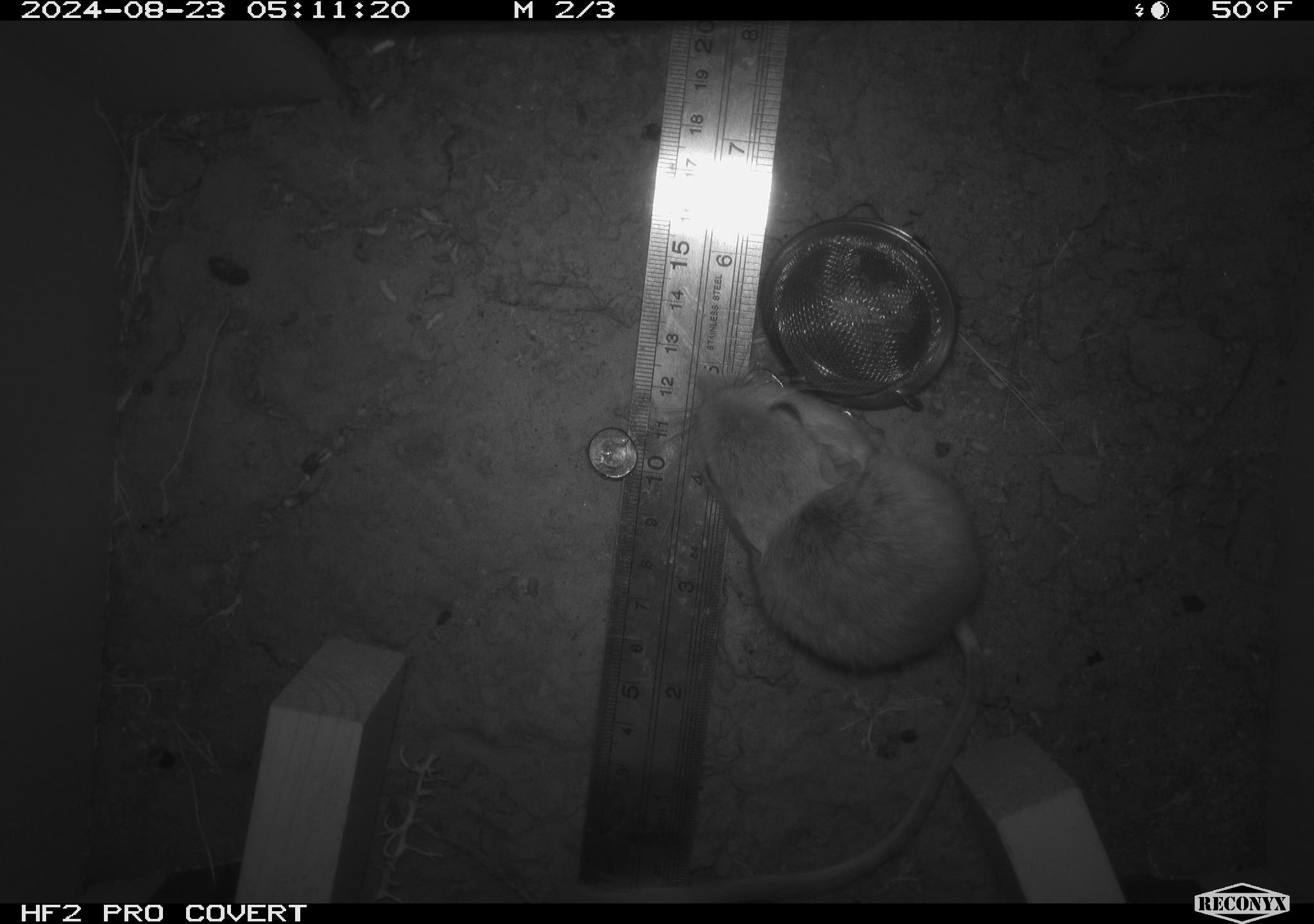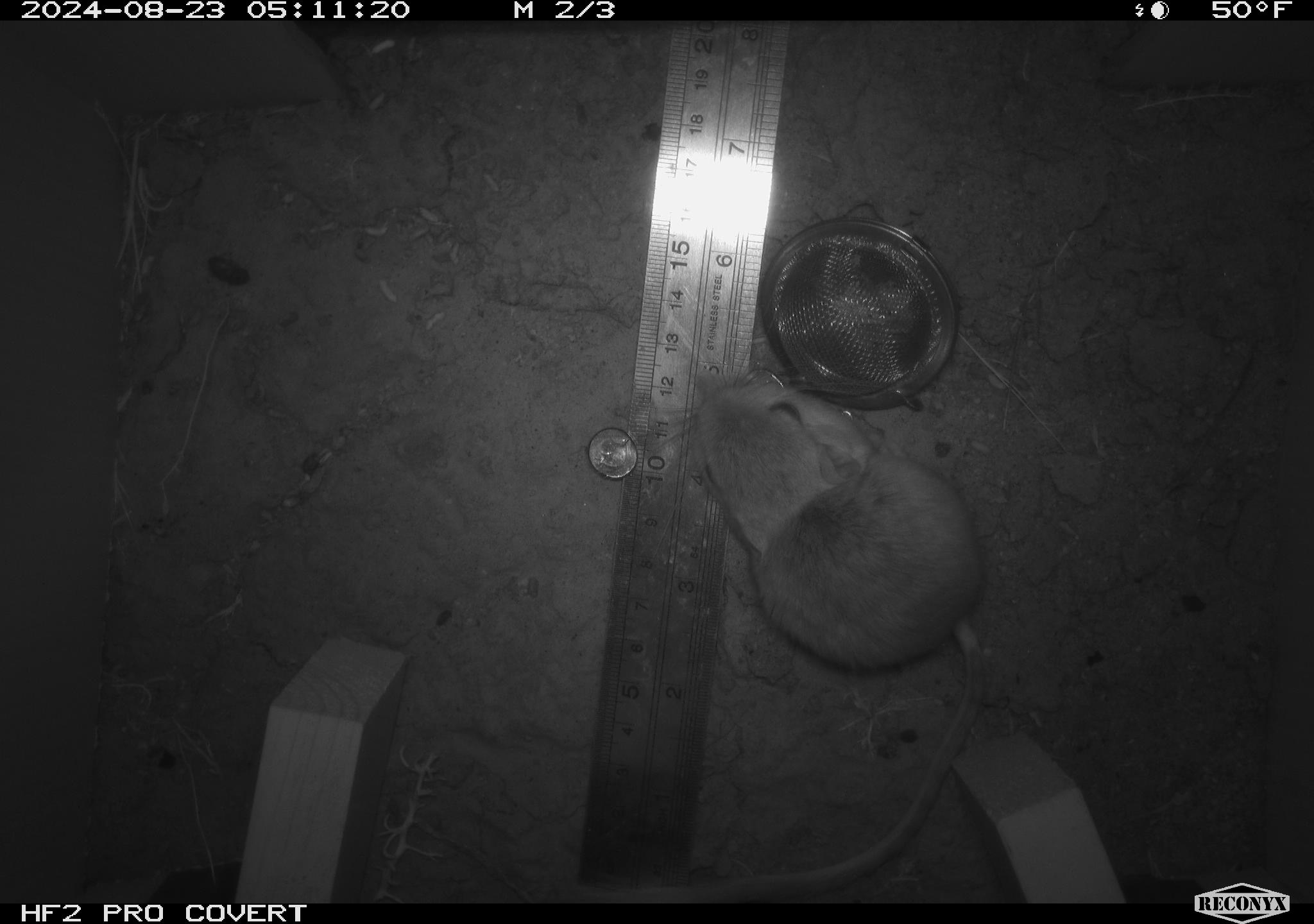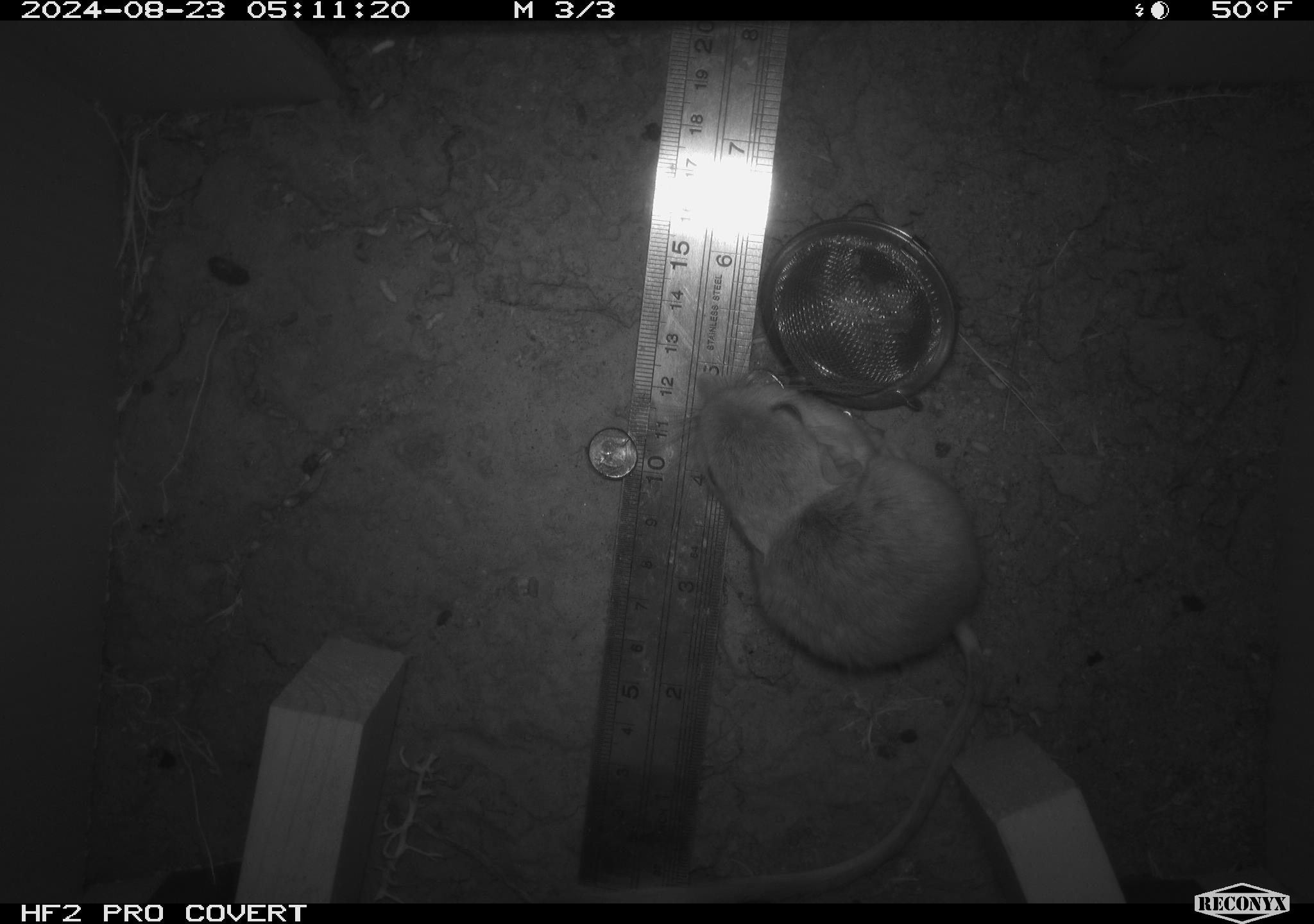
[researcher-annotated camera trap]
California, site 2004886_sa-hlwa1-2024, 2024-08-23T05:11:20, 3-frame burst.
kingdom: Animalia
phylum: Chordata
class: Mammalia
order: Rodentia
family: Heteromyidae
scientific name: Heteromyidae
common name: kangaroo rats and pocket mice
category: heteromyidae family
Heteromyidae family (kangaroo rats and pocket mice) (Heteromyidae).